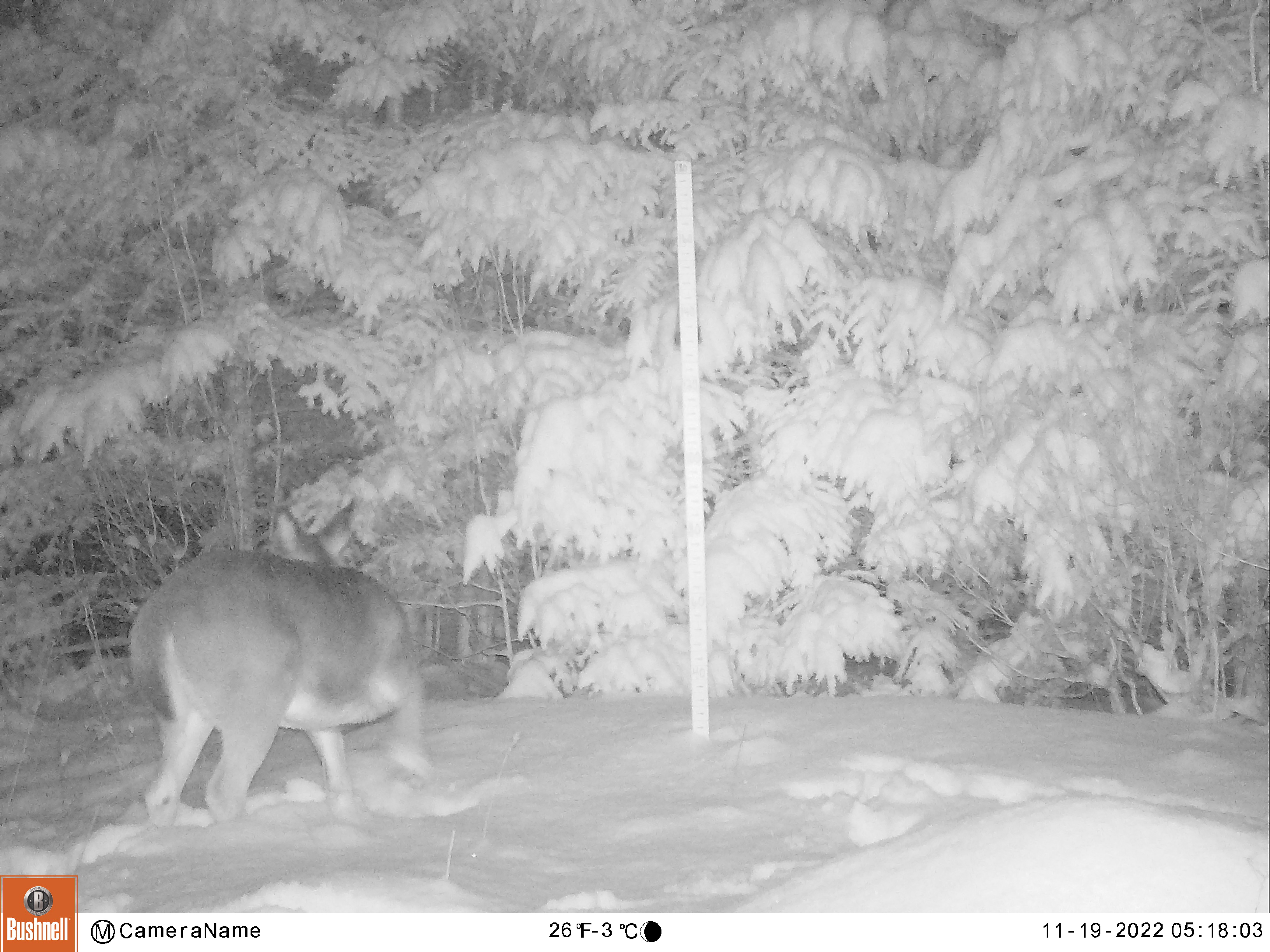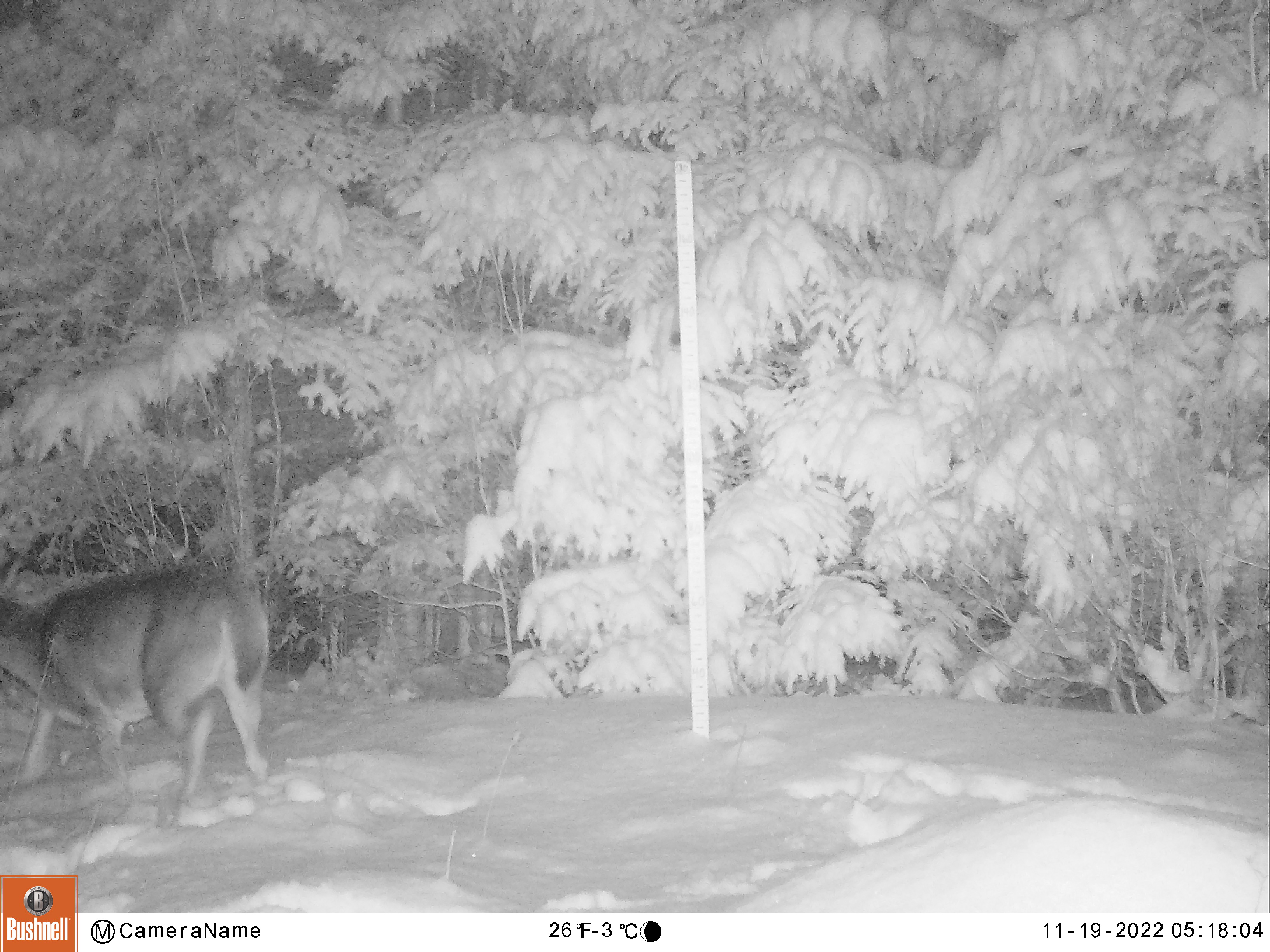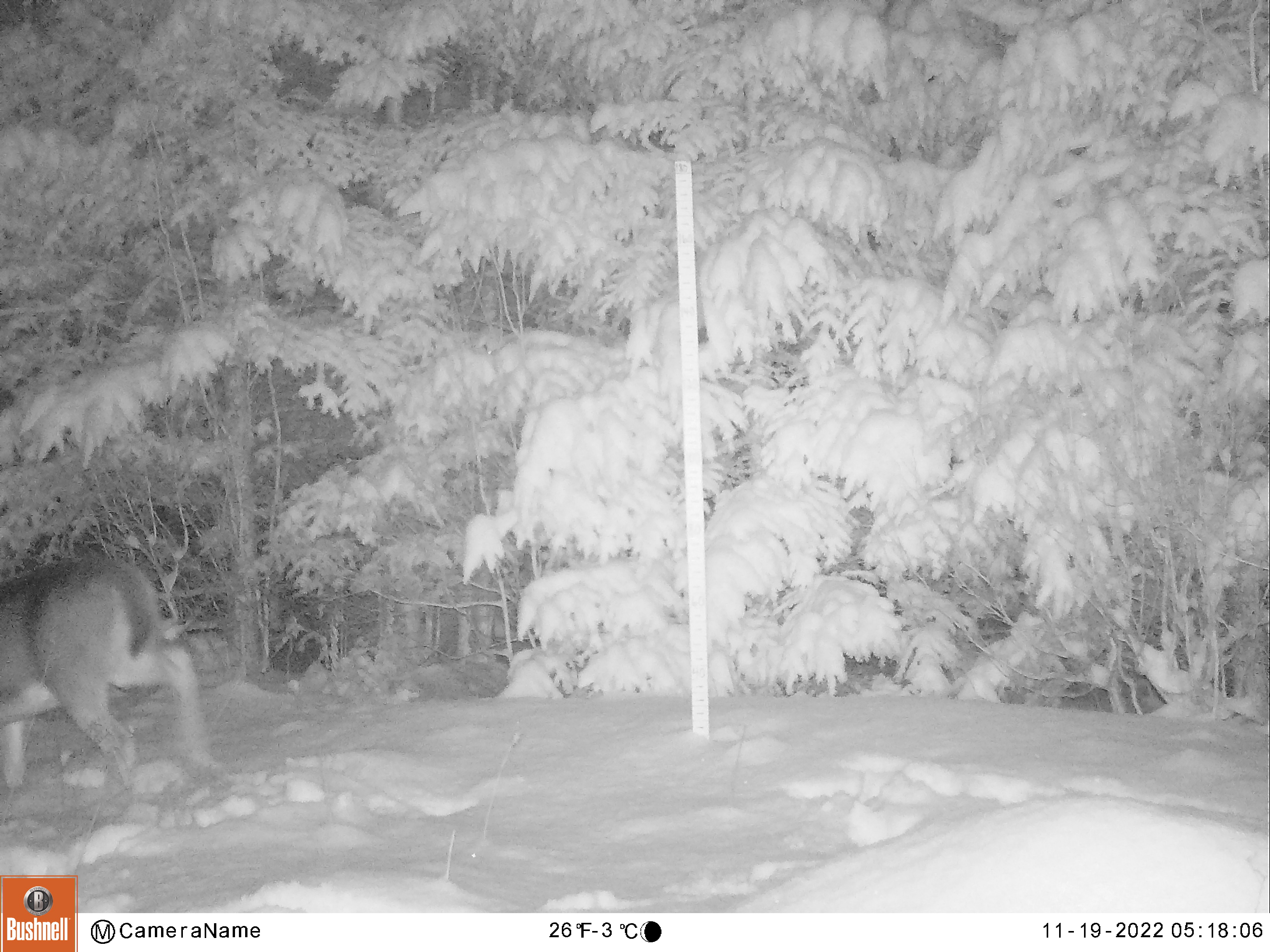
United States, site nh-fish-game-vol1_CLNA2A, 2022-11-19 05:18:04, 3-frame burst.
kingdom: Animalia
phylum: Chordata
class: Mammalia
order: Artiodactyla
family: Cervidae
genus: Odocoileus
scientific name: Odocoileus virginianus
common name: white-tailed deer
White-tailed deer (Odocoileus virginianus).